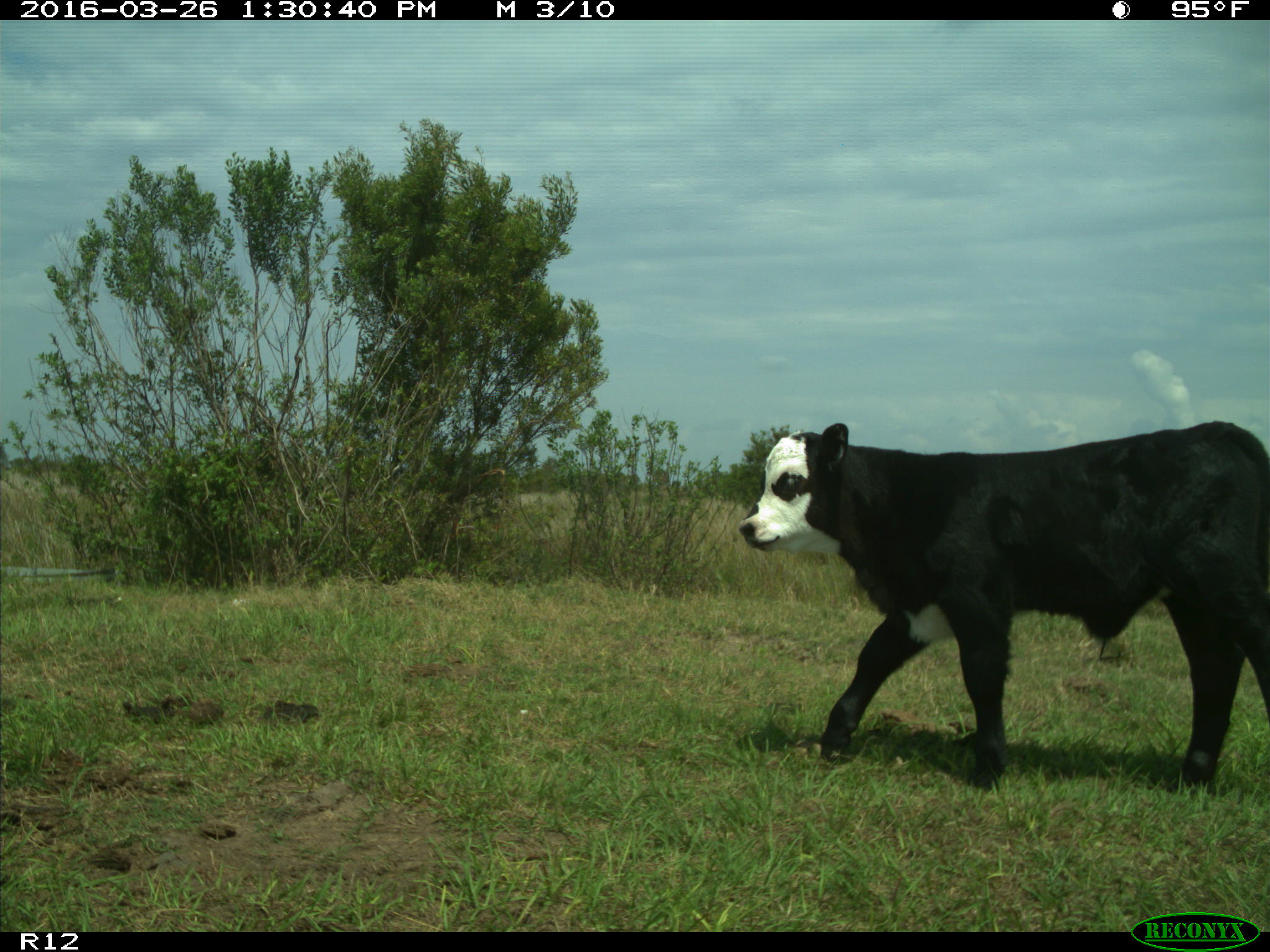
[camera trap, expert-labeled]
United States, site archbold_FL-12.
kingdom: Animalia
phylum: Chordata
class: Mammalia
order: Artiodactyla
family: Bovidae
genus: Bos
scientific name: Bos taurus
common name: domestic cow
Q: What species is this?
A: Bos taurus (domestic cow).